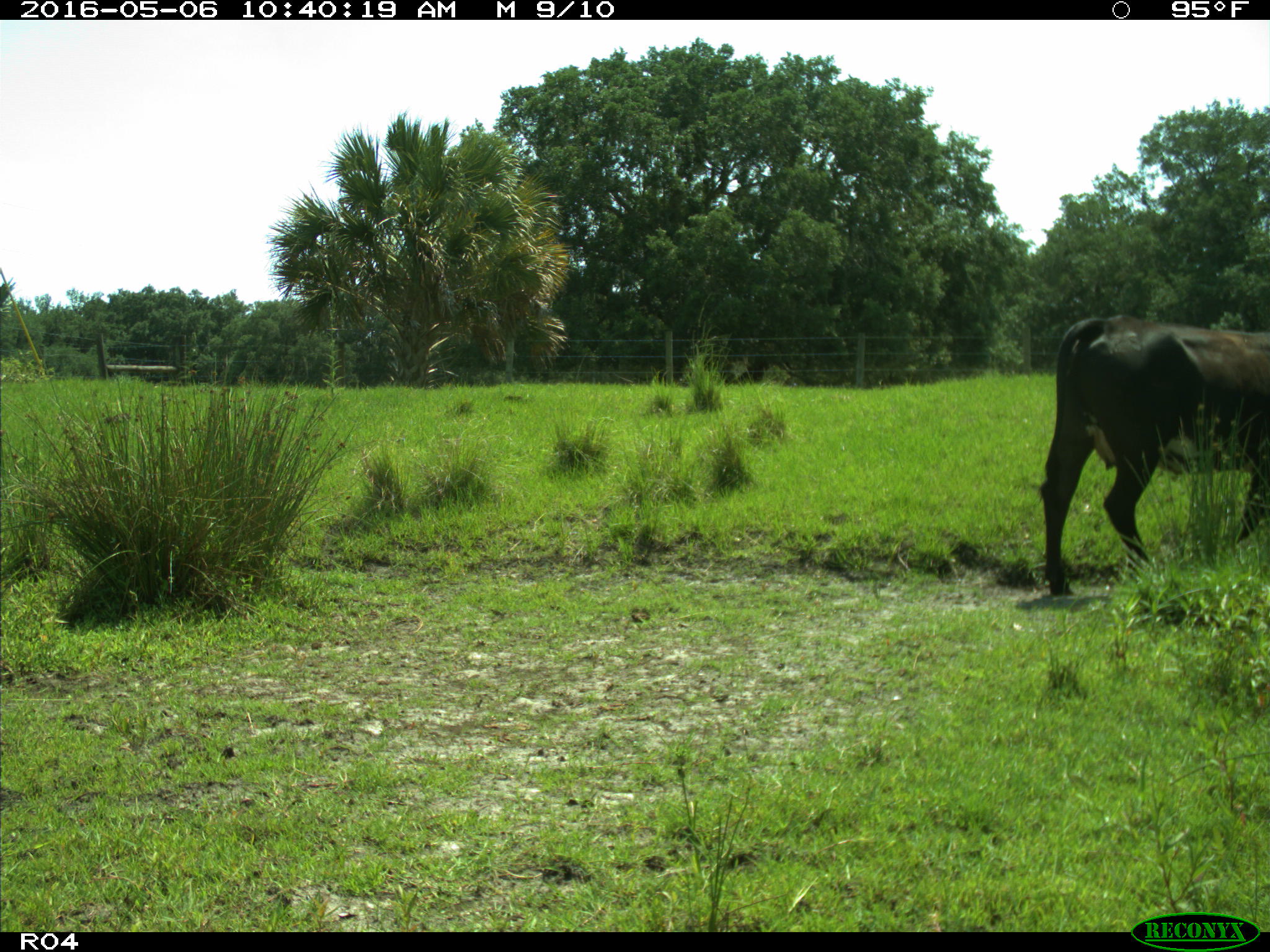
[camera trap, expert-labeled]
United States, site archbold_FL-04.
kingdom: Animalia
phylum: Chordata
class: Mammalia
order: Artiodactyla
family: Bovidae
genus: Bos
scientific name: Bos taurus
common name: domestic cow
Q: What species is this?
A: Bos taurus (domestic cow).